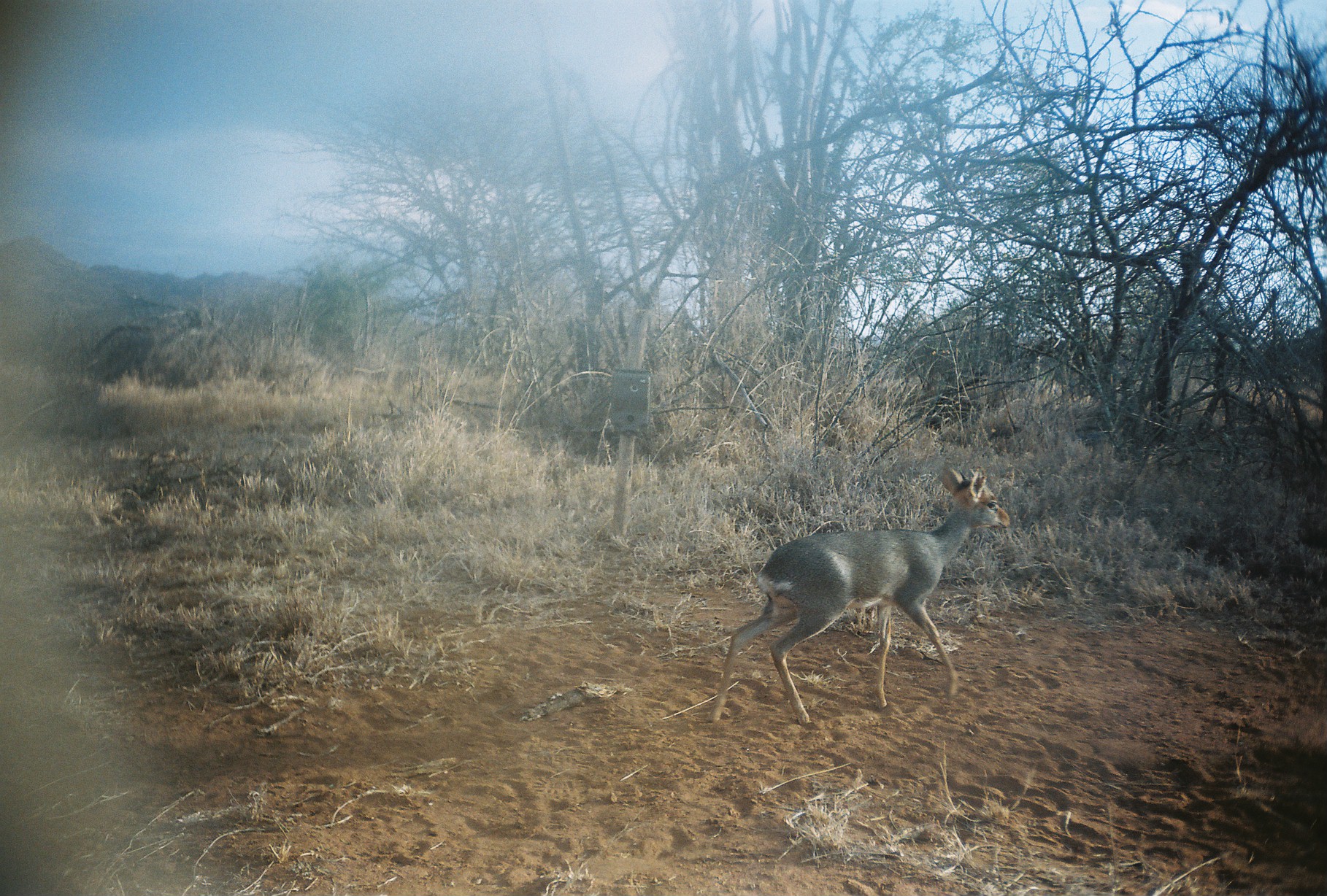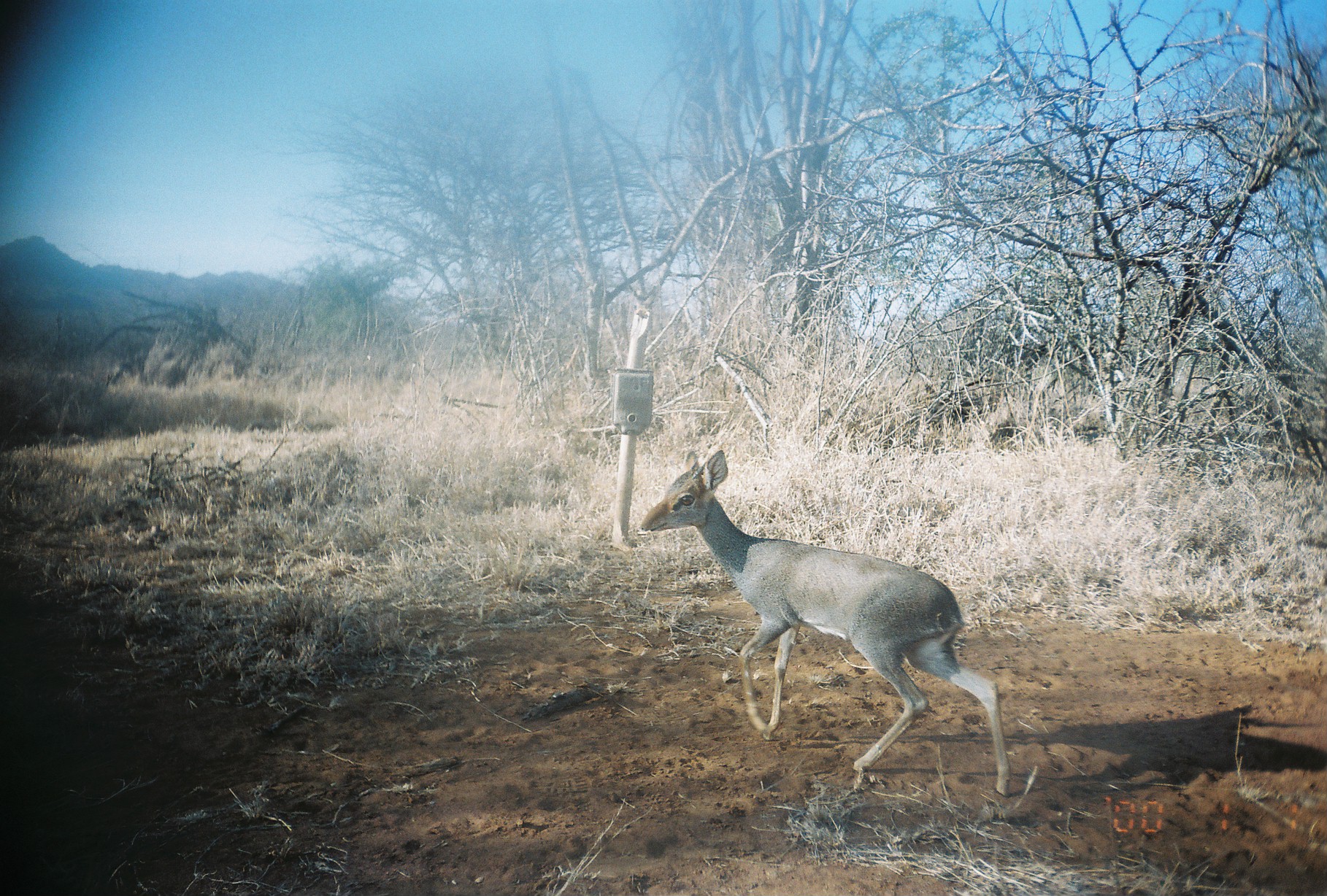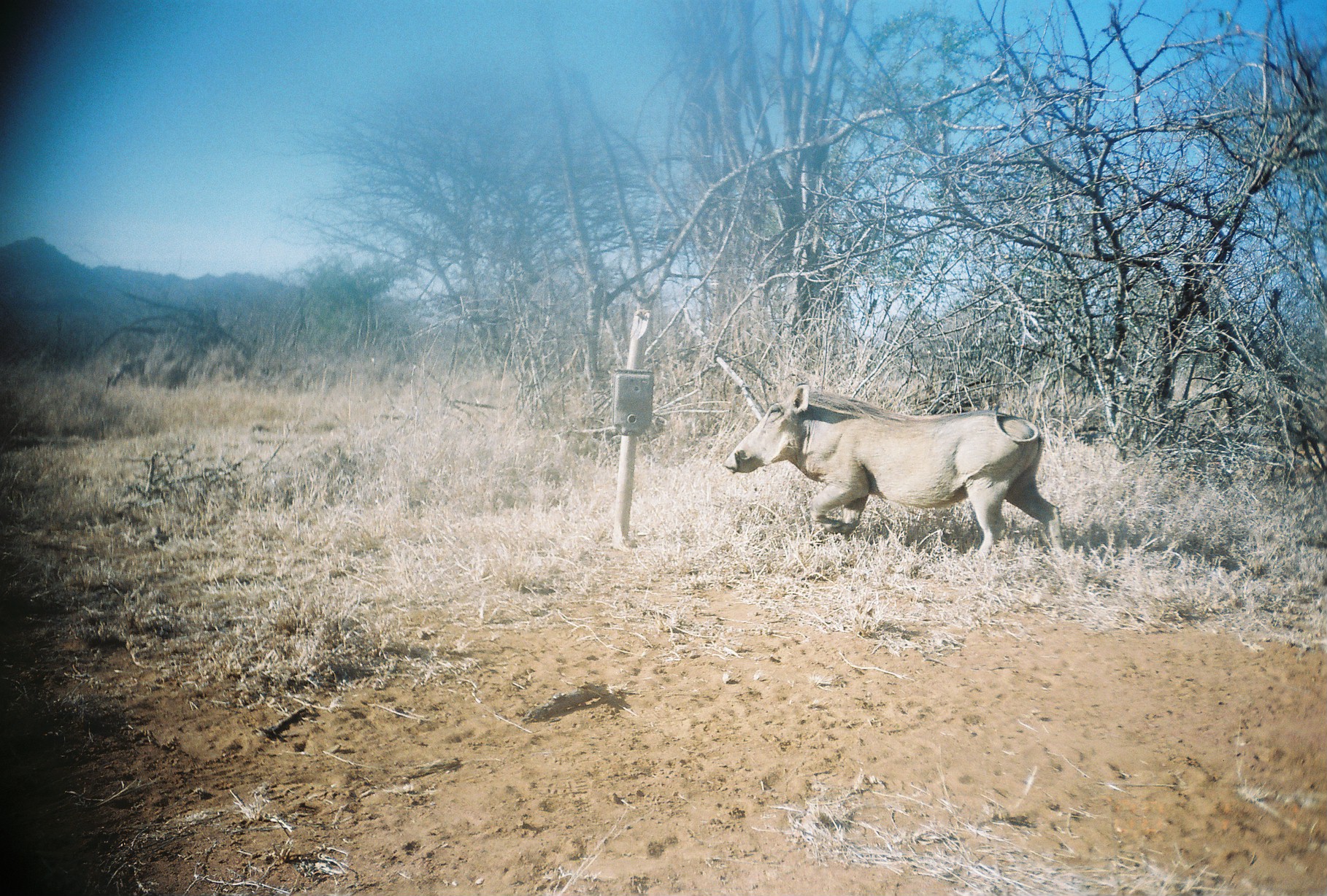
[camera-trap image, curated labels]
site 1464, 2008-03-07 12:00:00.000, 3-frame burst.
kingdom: Animalia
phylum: Chordata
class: Mammalia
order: Artiodactyla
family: Bovidae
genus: Madoqua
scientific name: Madoqua guentheri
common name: günther's dik-dik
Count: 1.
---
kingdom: Animalia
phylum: Chordata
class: Mammalia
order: Artiodactyla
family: Suidae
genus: Phacochoerus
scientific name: Phacochoerus africanus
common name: common warthog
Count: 1.